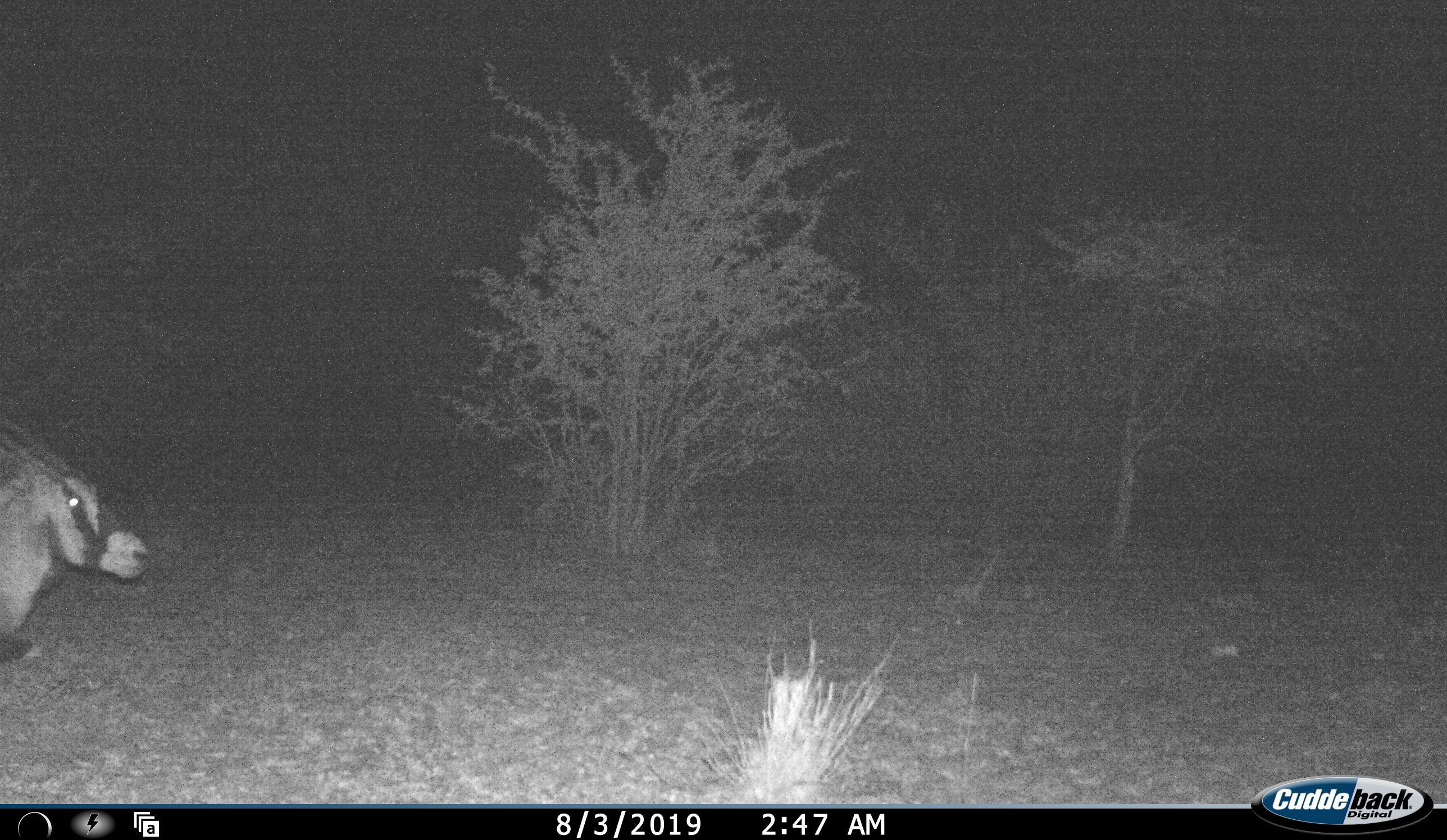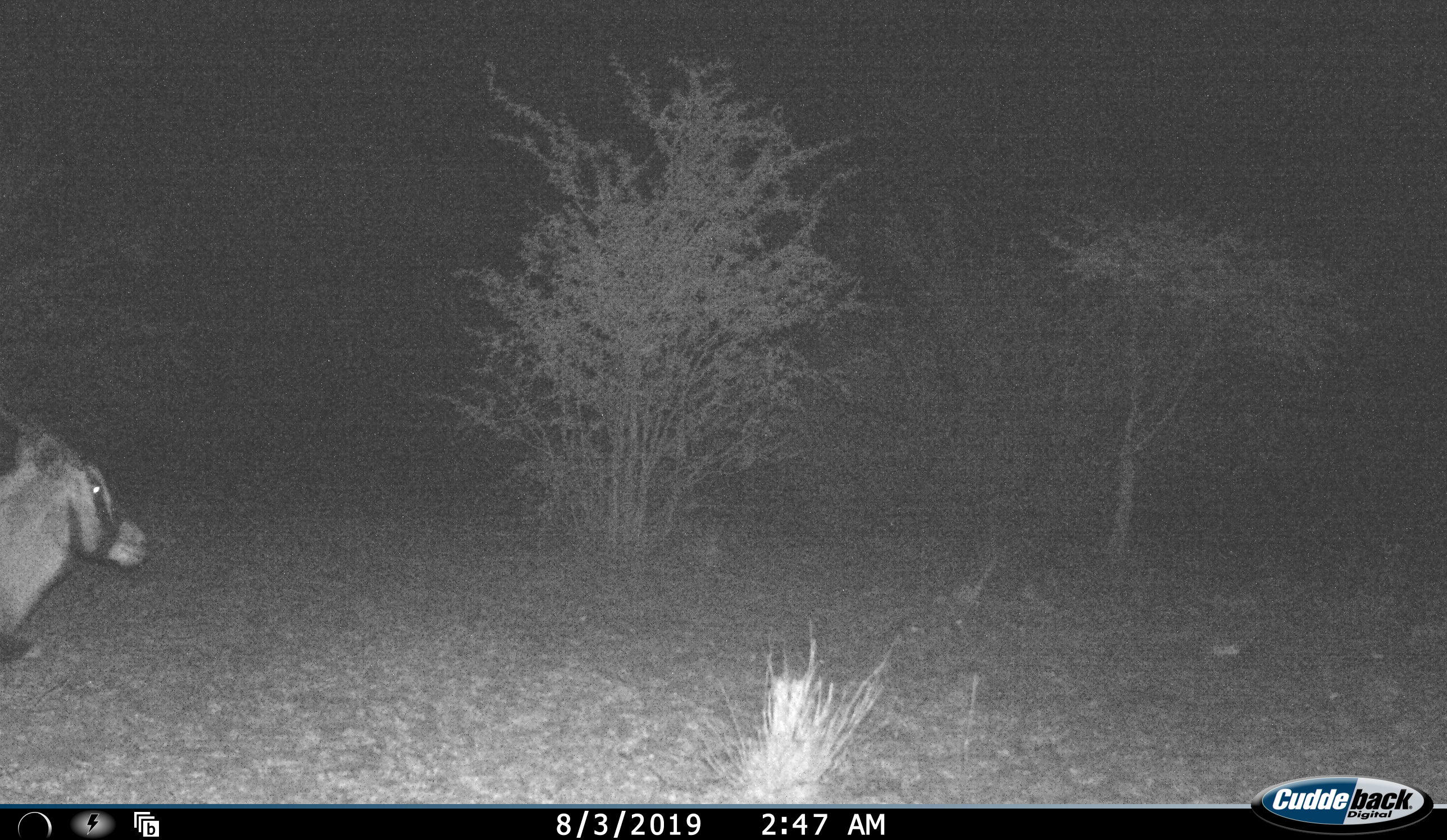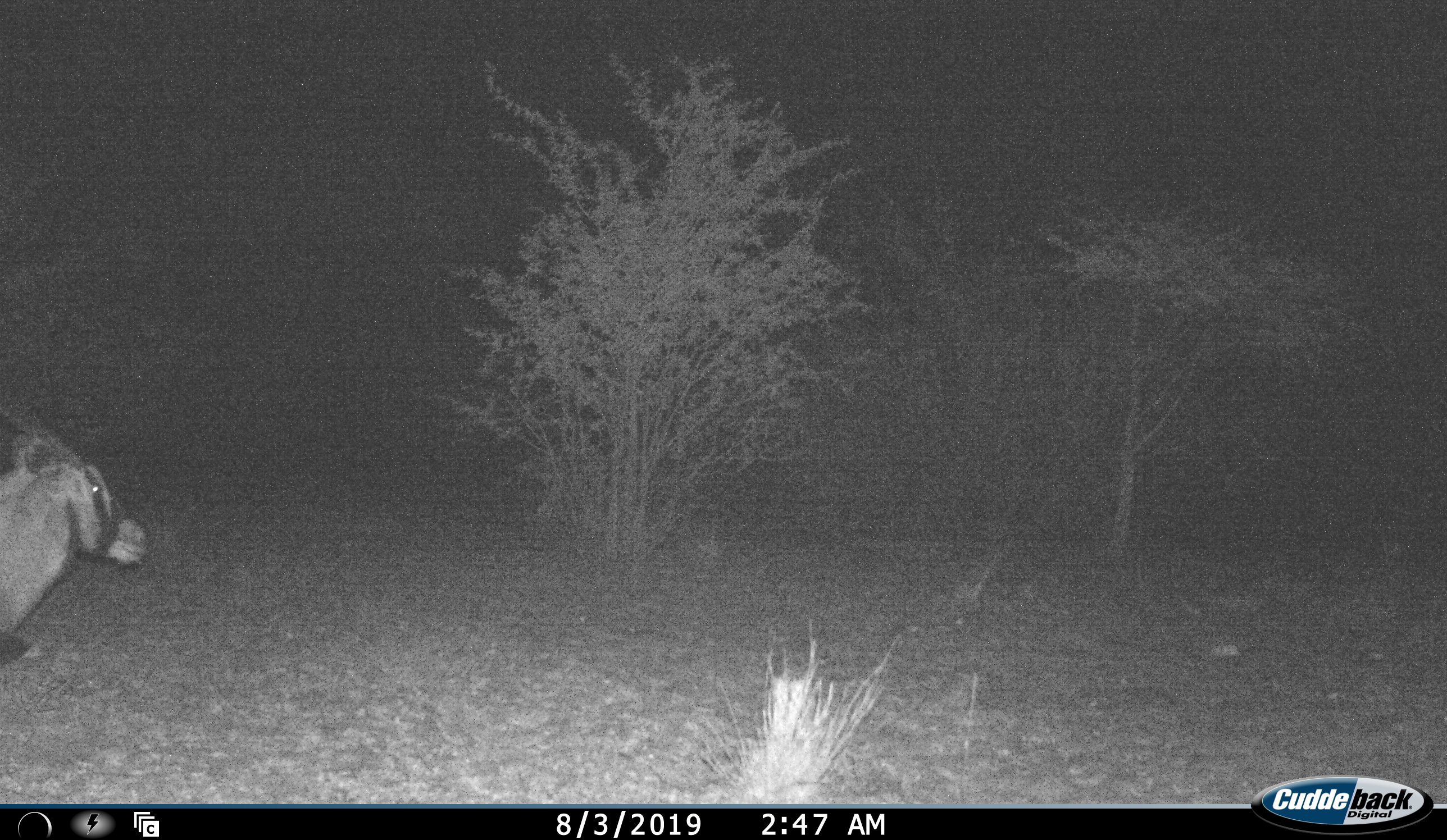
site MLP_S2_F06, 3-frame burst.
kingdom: Animalia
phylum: Chordata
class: Mammalia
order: Artiodactyla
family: Bovidae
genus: Oryx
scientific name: Oryx gazella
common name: gemsbok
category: oryx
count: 1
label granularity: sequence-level